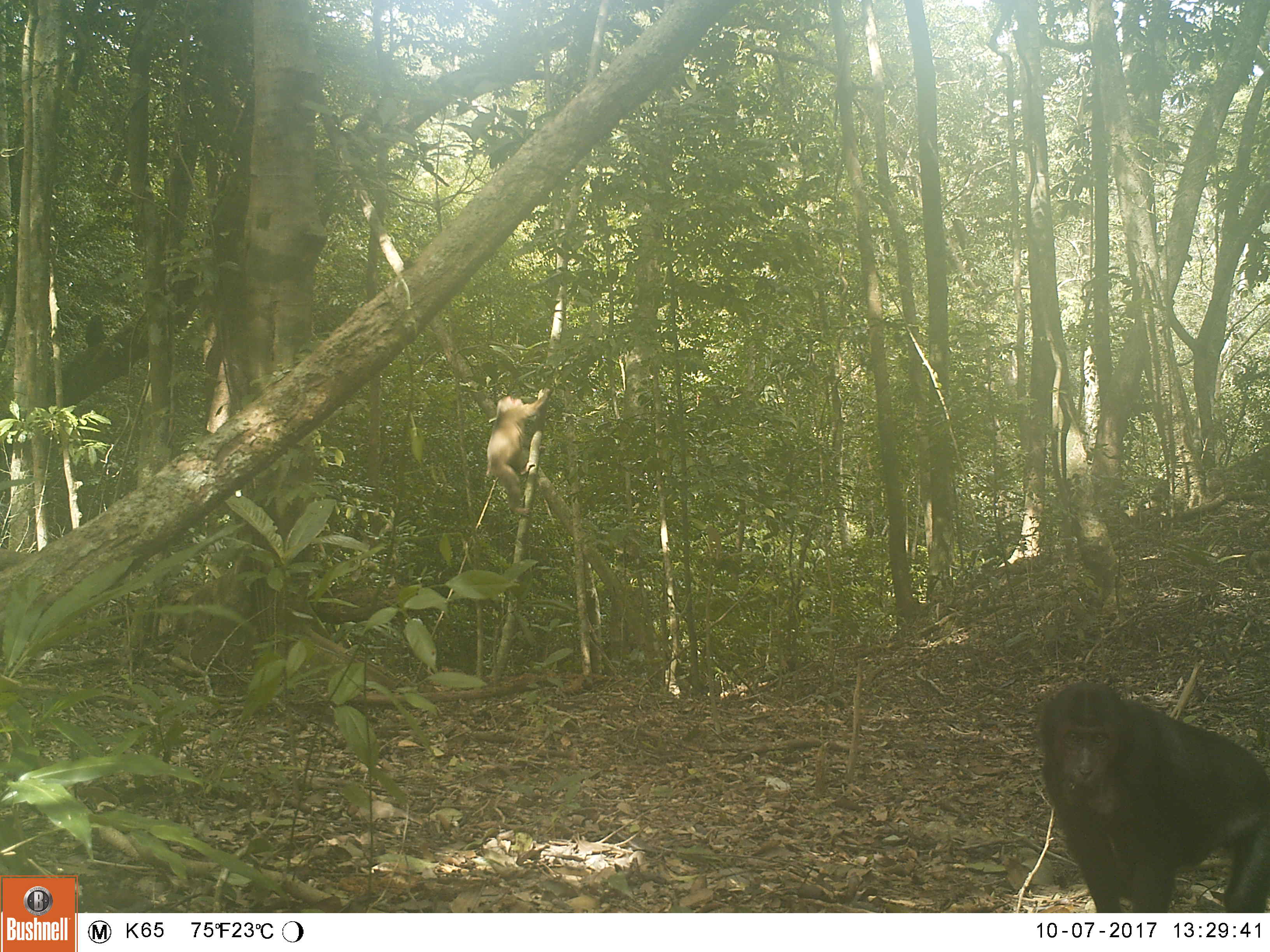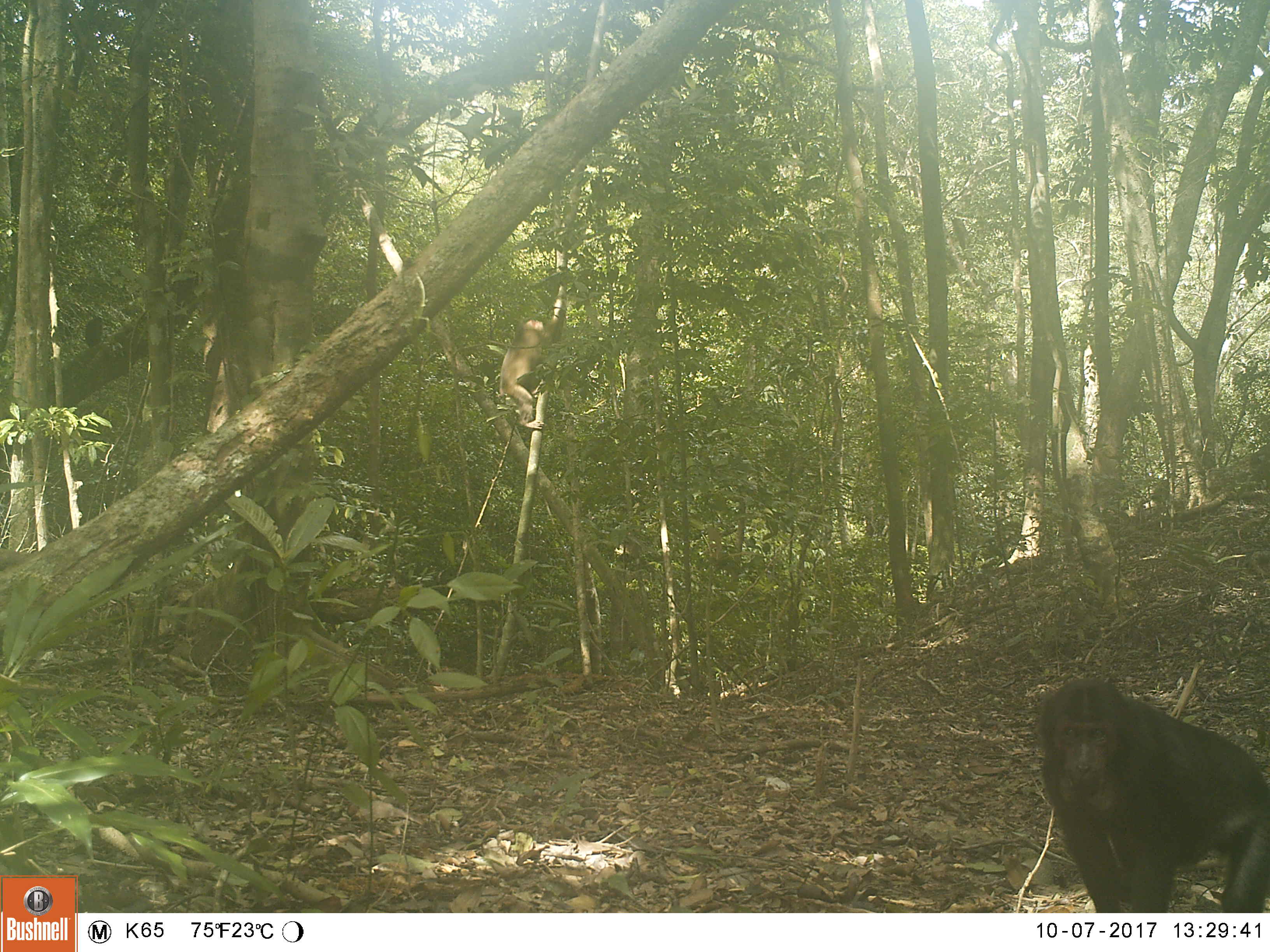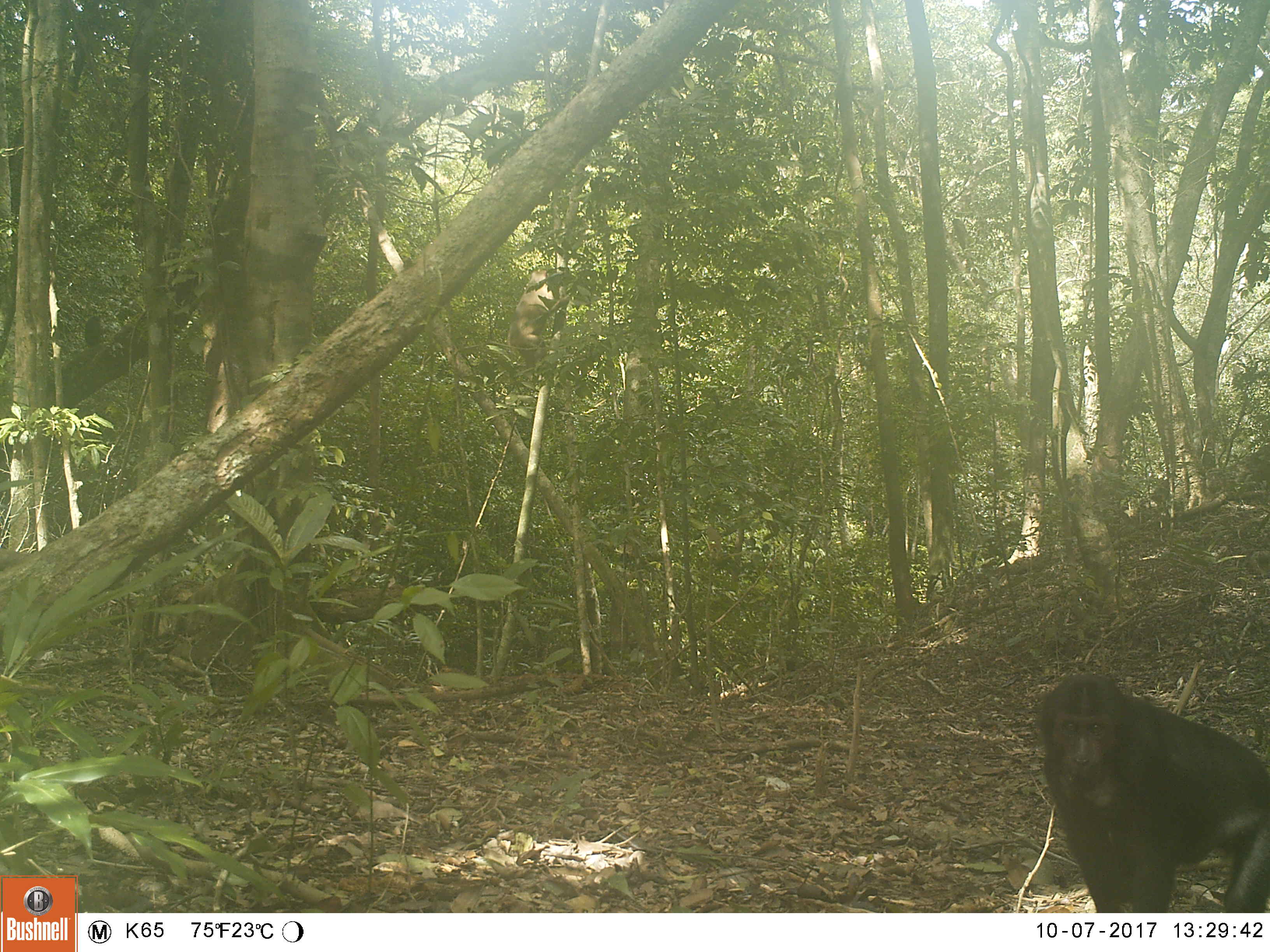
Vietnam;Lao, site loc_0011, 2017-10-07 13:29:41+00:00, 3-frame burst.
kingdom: Animalia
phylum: Chordata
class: Mammalia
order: Primates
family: Cercopithecidae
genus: Macaca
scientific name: Macaca arctoides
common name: stump-tailed macaque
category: stump tailed macaque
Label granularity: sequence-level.